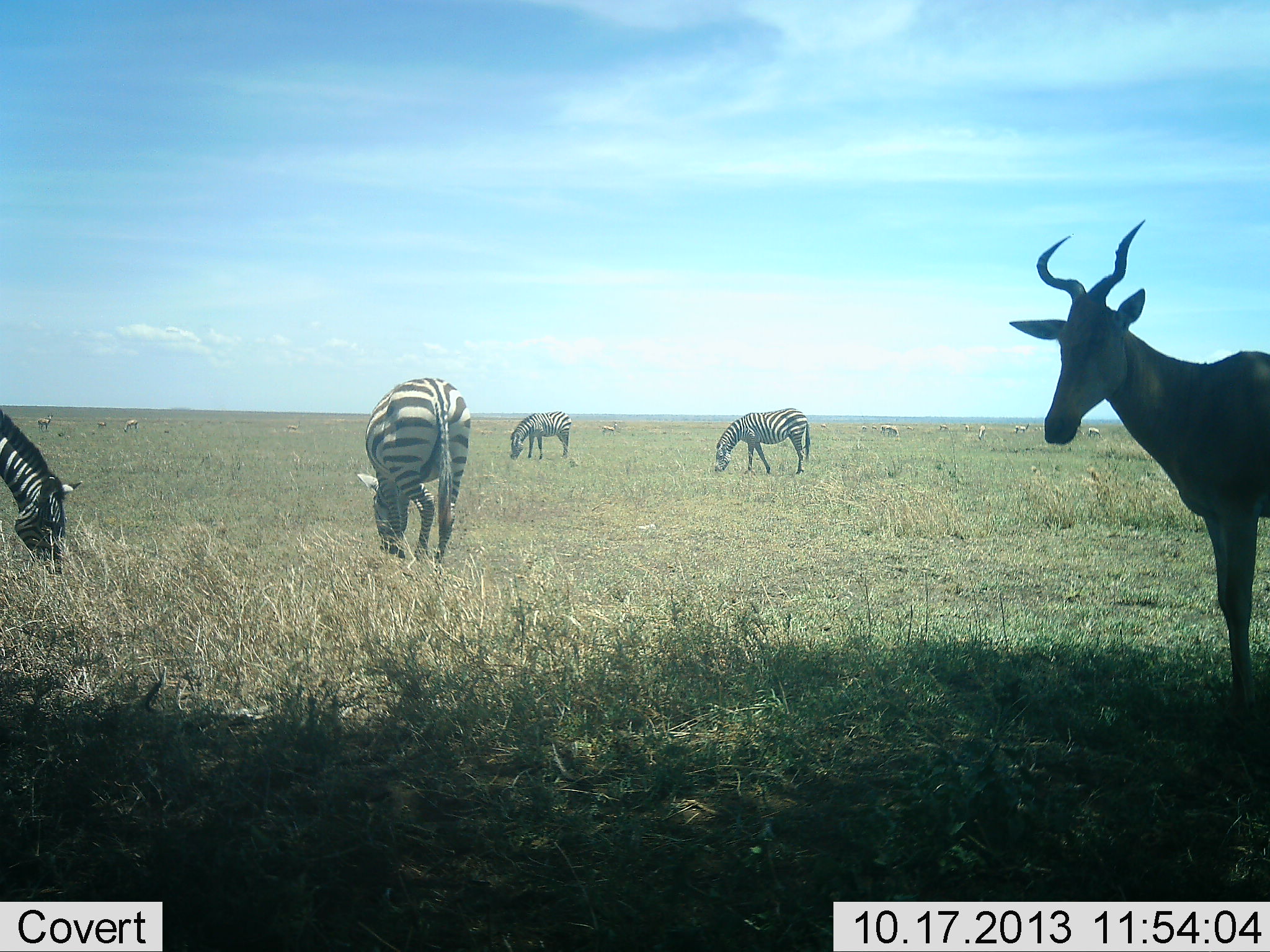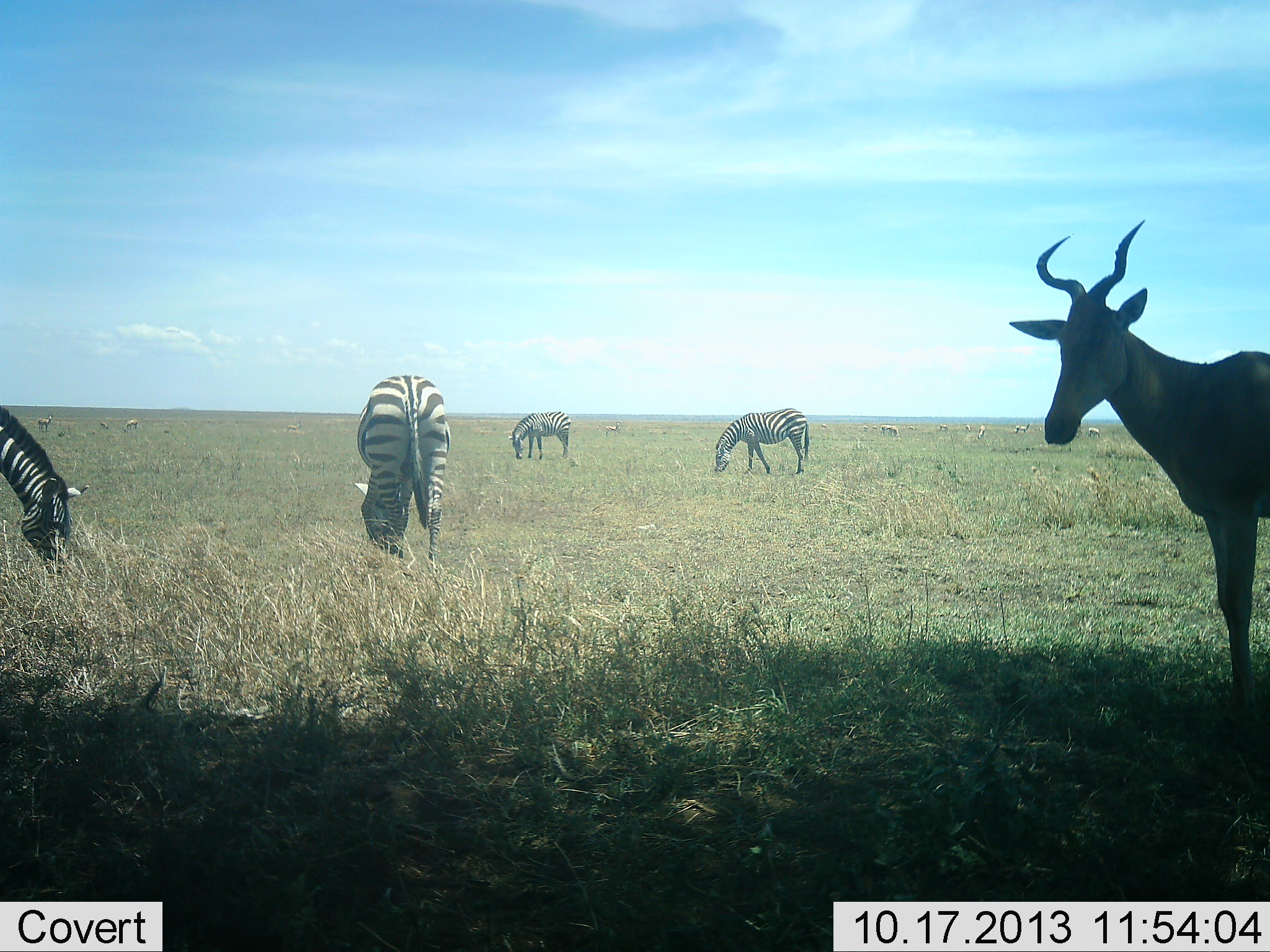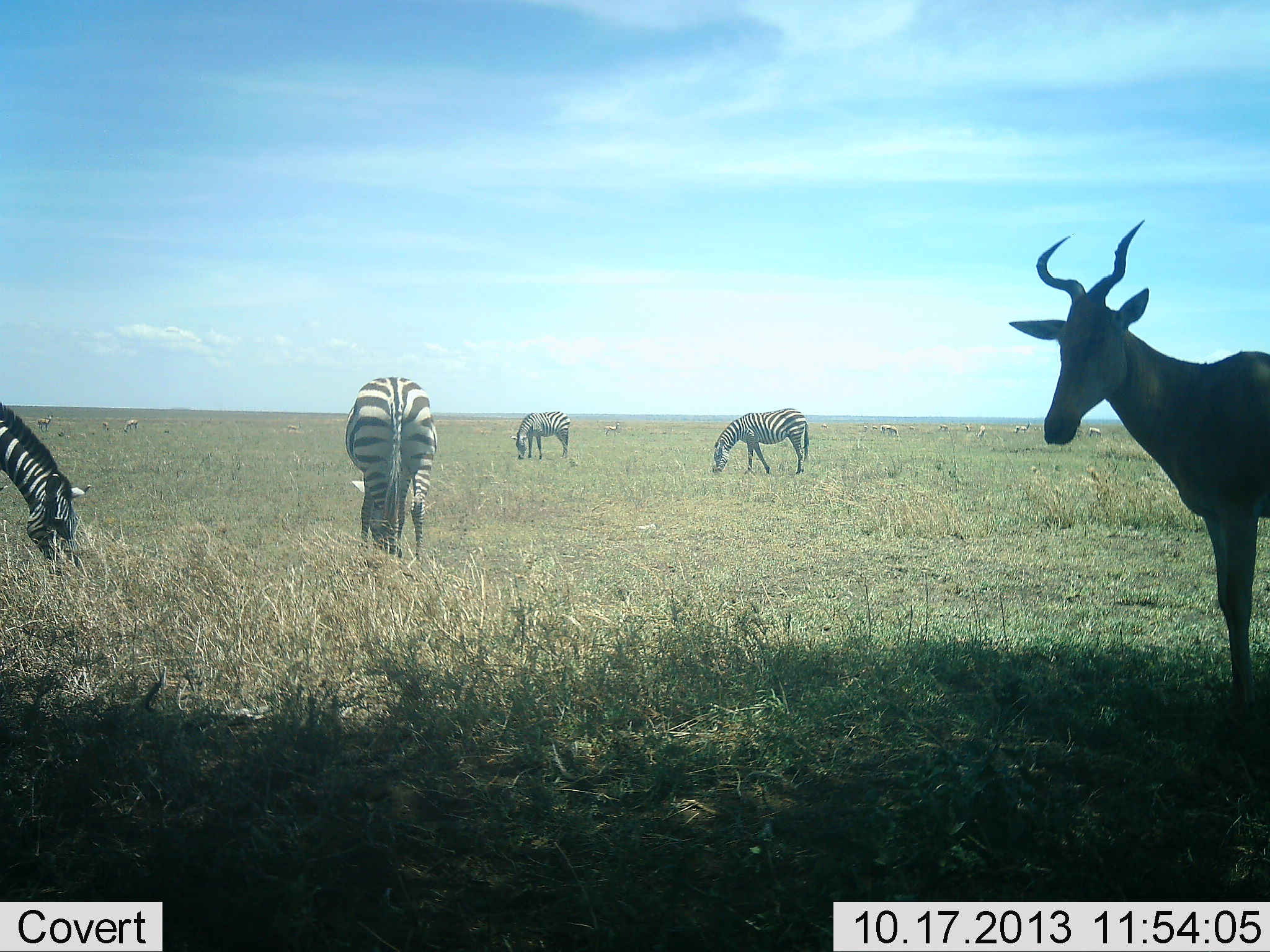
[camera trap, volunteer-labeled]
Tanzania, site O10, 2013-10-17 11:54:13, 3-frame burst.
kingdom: Animalia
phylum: Chordata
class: Mammalia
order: Artiodactyla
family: Bovidae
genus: Alcelaphus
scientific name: Alcelaphus buselaphus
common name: hartebeest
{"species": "hartebeest (Alcelaphus buselaphus)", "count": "1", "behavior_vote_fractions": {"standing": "100%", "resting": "0%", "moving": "0%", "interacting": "0%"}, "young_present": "0%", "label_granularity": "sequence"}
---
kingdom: Animalia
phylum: Chordata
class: Mammalia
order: Perissodactyla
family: Equidae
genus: Equus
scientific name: Equus quagga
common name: plains zebra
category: zebra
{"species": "zebra (plains zebra) (Equus quagga)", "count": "4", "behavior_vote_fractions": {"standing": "29%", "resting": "0%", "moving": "6%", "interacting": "3%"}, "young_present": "0%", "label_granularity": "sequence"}